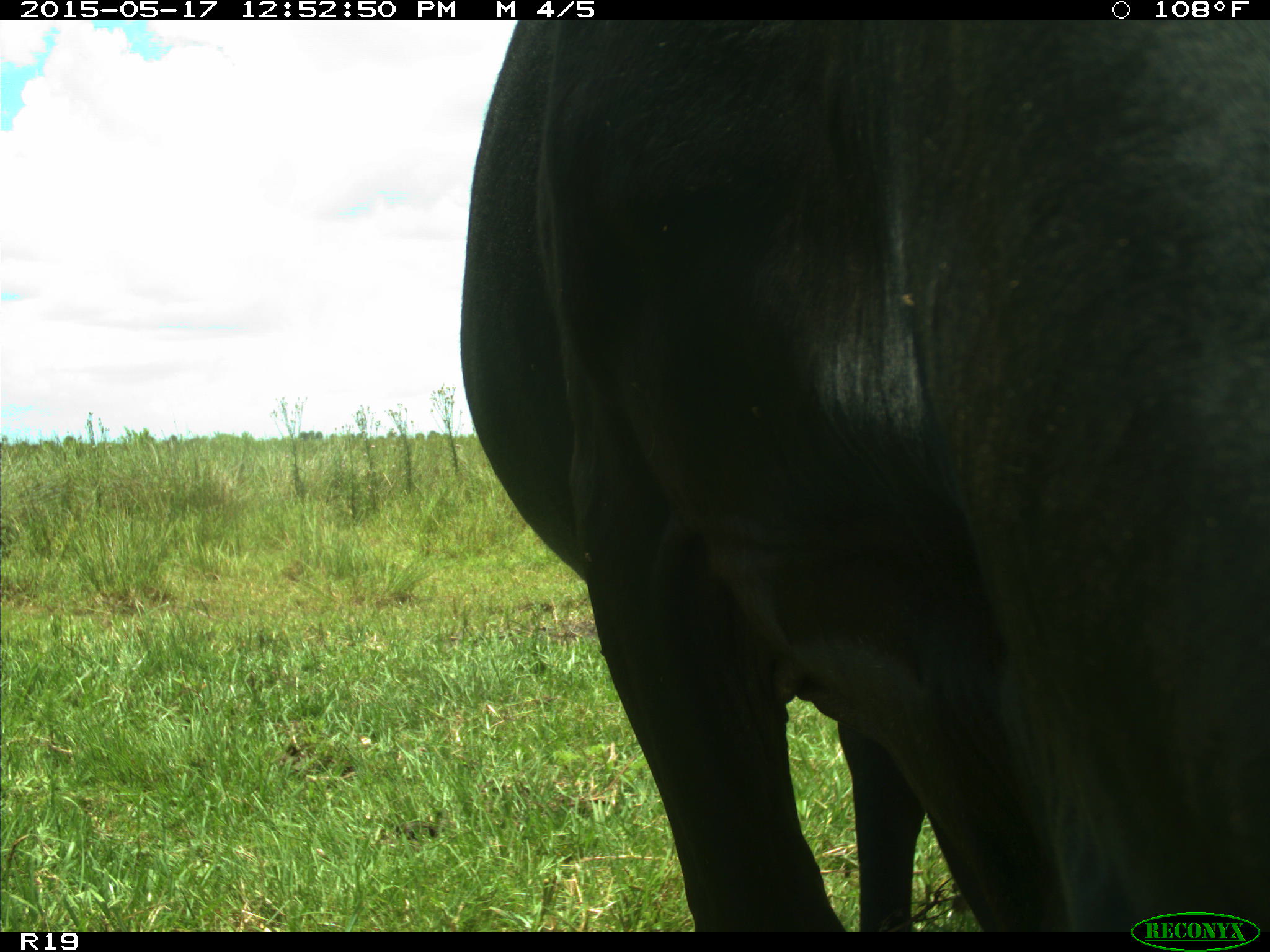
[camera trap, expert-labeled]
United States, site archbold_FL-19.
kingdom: Animalia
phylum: Chordata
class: Mammalia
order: Artiodactyla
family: Bovidae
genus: Bos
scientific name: Bos taurus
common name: domestic cow